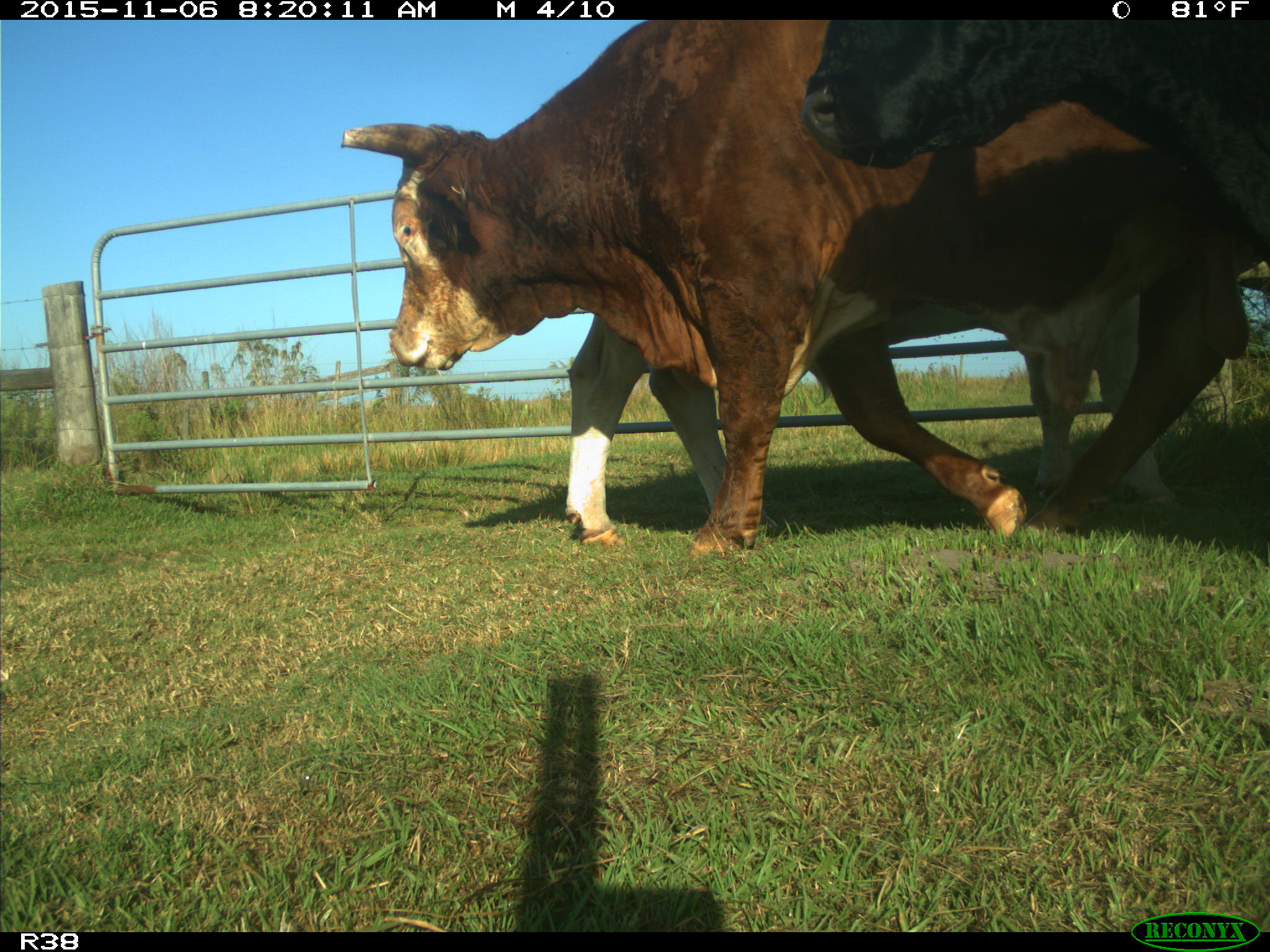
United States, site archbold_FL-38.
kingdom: Animalia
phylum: Chordata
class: Mammalia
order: Artiodactyla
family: Bovidae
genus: Bos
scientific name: Bos taurus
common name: domestic cow